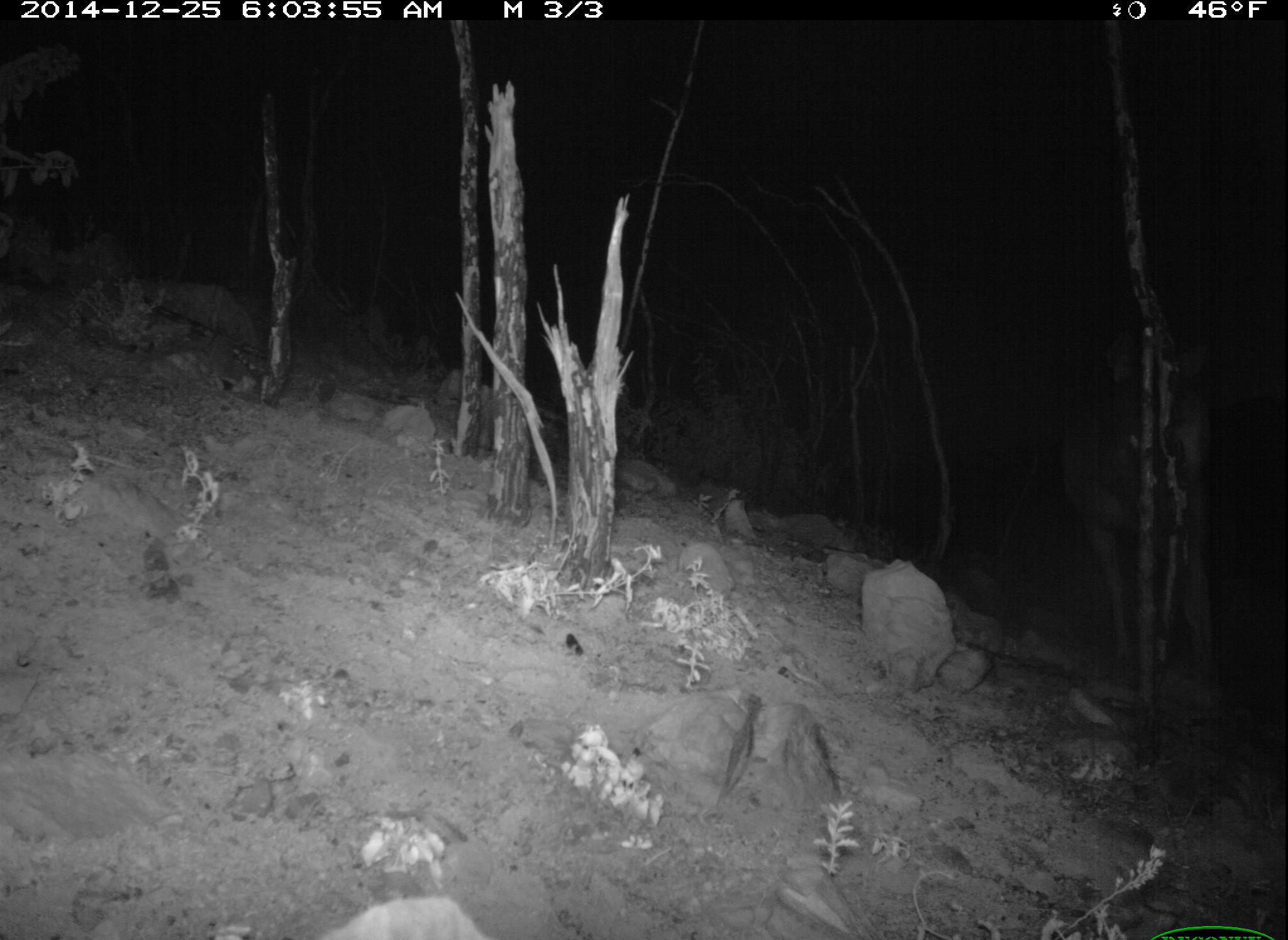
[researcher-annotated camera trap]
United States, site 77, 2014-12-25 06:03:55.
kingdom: Animalia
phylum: Chordata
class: Mammalia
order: Artiodactyla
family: Cervidae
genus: Odocoileus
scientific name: Odocoileus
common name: deer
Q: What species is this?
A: Deer (Odocoileus).